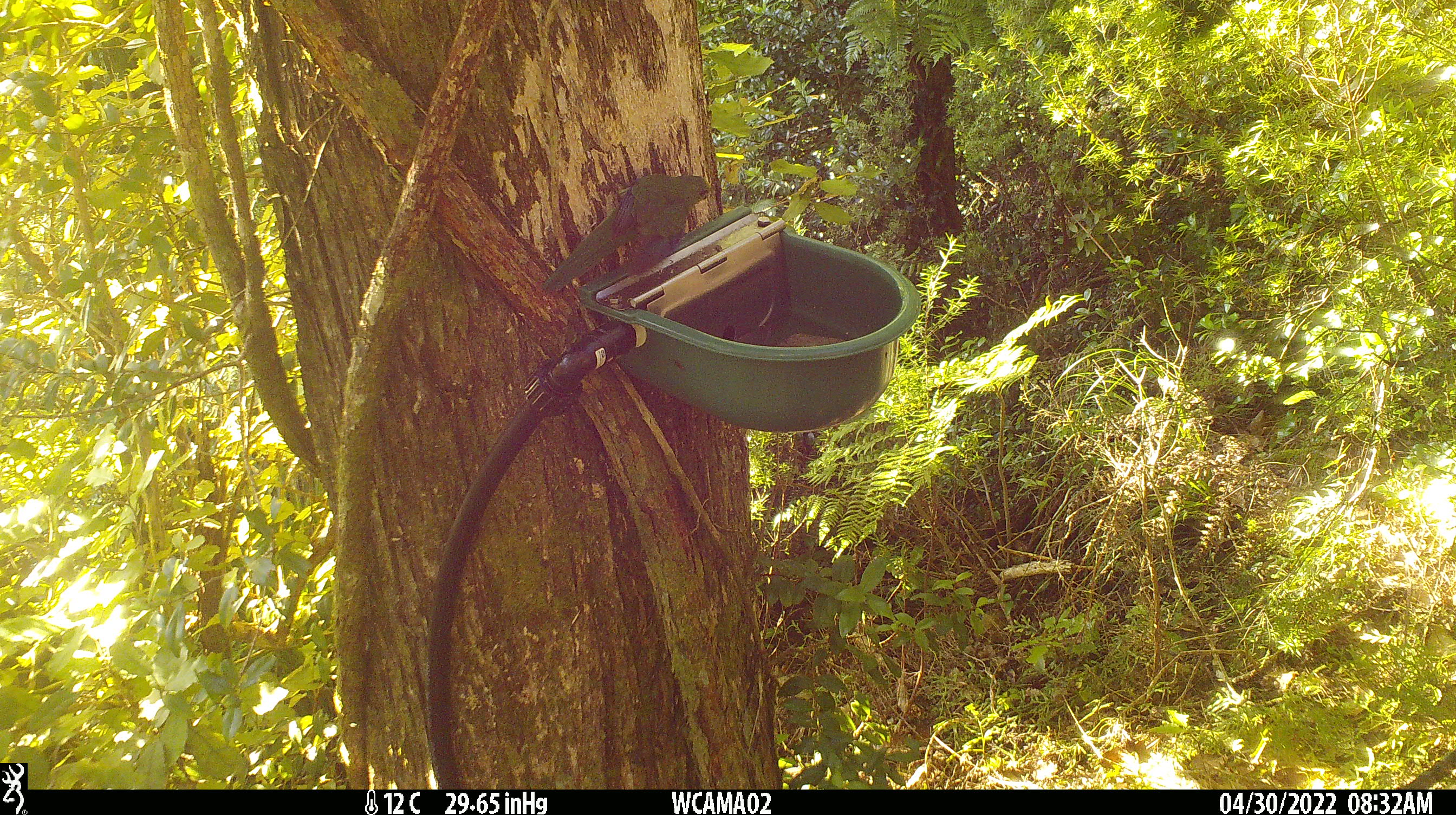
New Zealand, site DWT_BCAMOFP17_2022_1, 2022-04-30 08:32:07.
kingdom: Animalia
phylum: Chordata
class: Aves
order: Psittaciformes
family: Psittaculidae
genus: Cyanoramphus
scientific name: Cyanoramphus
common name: parakeet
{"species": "parakeet (Cyanoramphus)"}